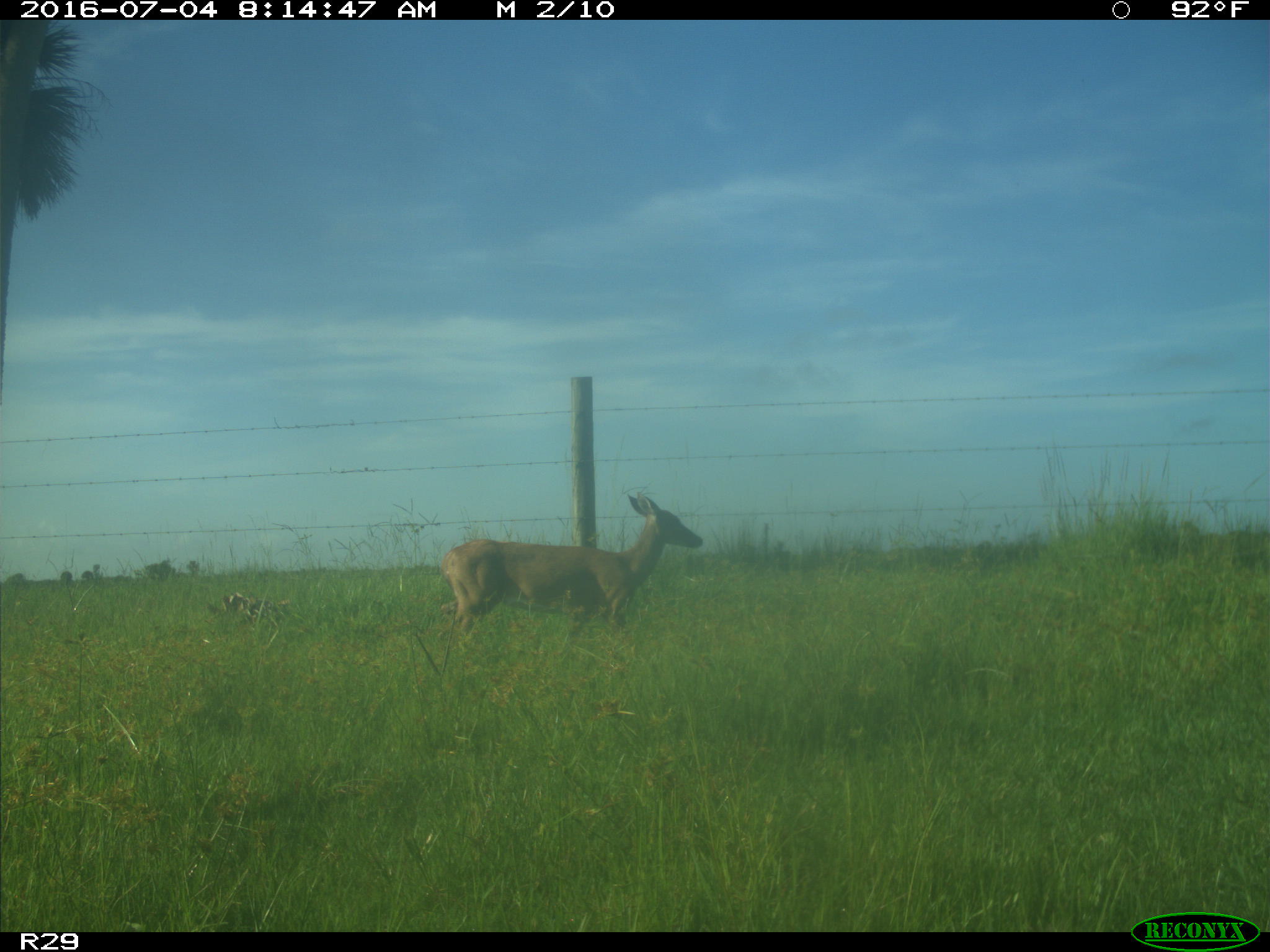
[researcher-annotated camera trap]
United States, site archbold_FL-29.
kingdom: Animalia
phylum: Chordata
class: Mammalia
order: Artiodactyla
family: Cervidae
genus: Odocoileus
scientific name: Odocoileus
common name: deer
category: unidentified deer